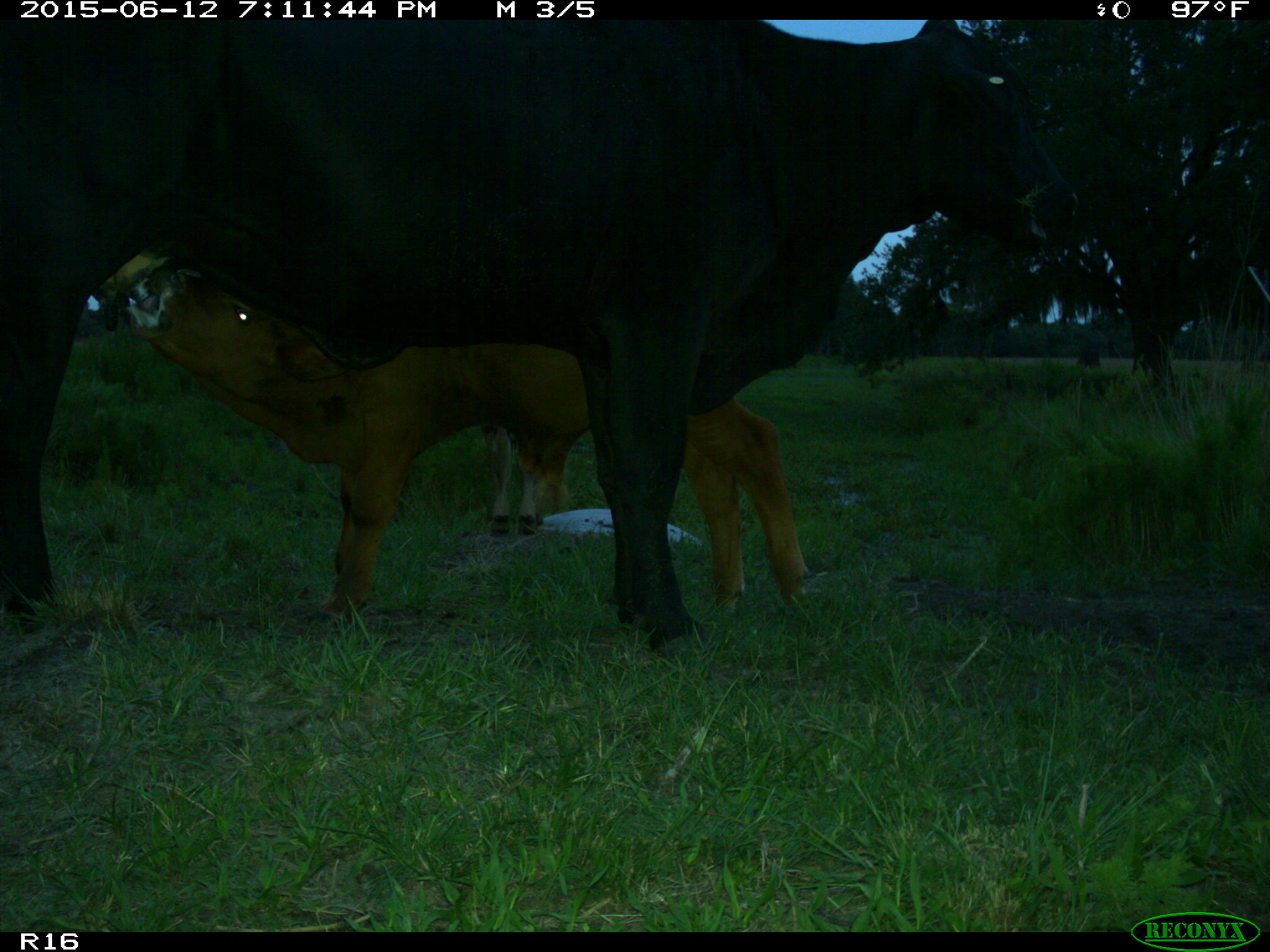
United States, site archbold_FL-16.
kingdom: Animalia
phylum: Chordata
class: Mammalia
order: Artiodactyla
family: Bovidae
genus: Bos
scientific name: Bos taurus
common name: domestic cow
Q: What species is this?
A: Bos taurus (domestic cow).